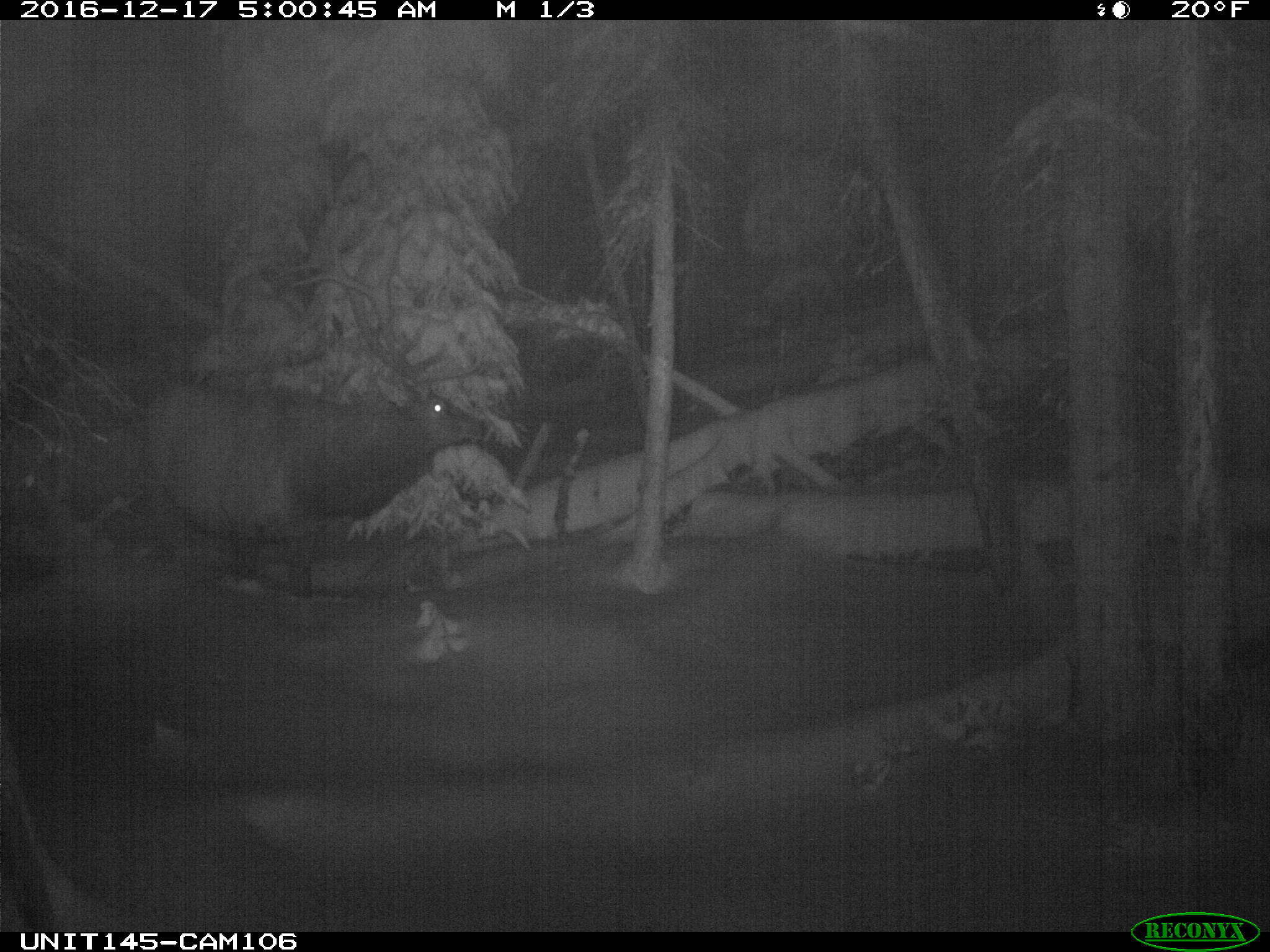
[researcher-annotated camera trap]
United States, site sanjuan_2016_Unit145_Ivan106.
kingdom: Animalia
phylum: Chordata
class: Mammalia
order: Artiodactyla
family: Cervidae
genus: Cervus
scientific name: Cervus elaphus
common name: red deer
Cervus elaphus (red deer).